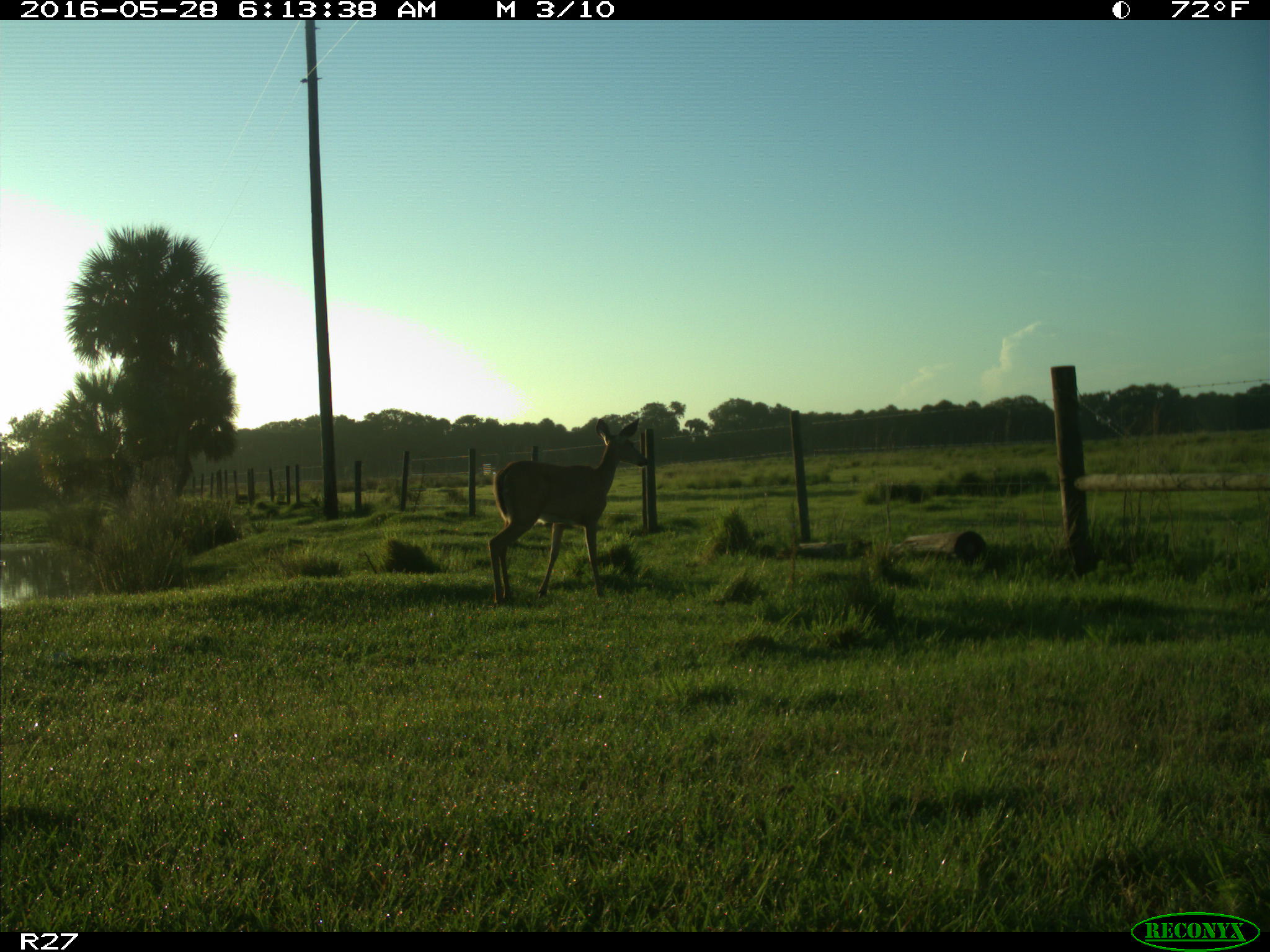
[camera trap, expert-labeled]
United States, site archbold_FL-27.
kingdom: Animalia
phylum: Chordata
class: Mammalia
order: Artiodactyla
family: Cervidae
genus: Odocoileus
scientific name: Odocoileus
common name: deer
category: unidentified deer